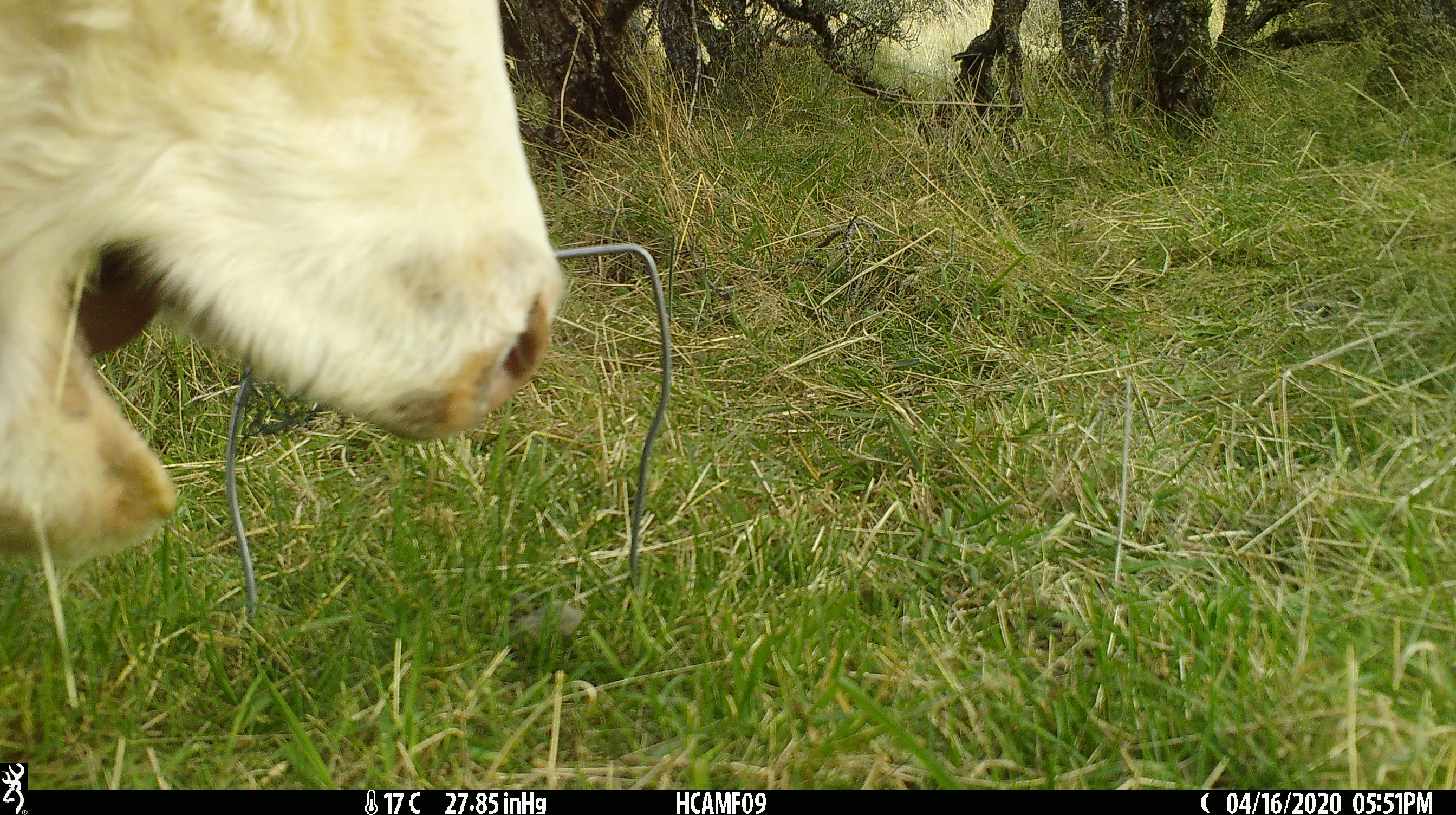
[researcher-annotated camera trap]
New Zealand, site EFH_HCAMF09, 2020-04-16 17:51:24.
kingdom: Animalia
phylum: Chordata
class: Mammalia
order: Artiodactyla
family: Bovidae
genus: Bos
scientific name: Bos taurus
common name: domestic cow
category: cow